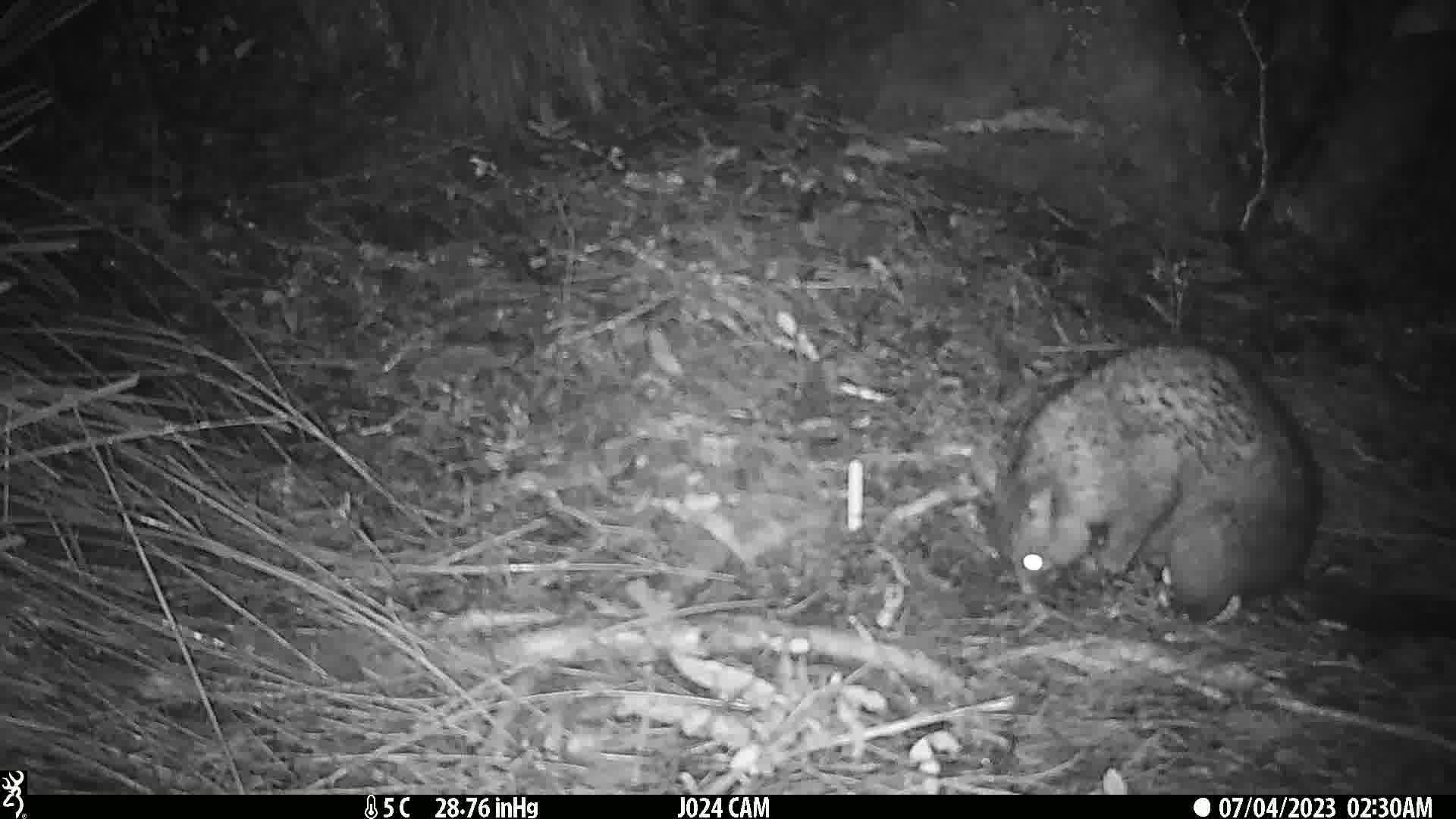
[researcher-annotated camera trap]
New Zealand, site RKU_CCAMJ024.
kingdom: Animalia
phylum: Chordata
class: Mammalia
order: Diprotodontia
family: Phalangeridae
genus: Trichosurus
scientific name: Trichosurus vulpecula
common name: common brushtail possum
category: possum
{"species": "possum (common brushtail possum) (Trichosurus vulpecula)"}